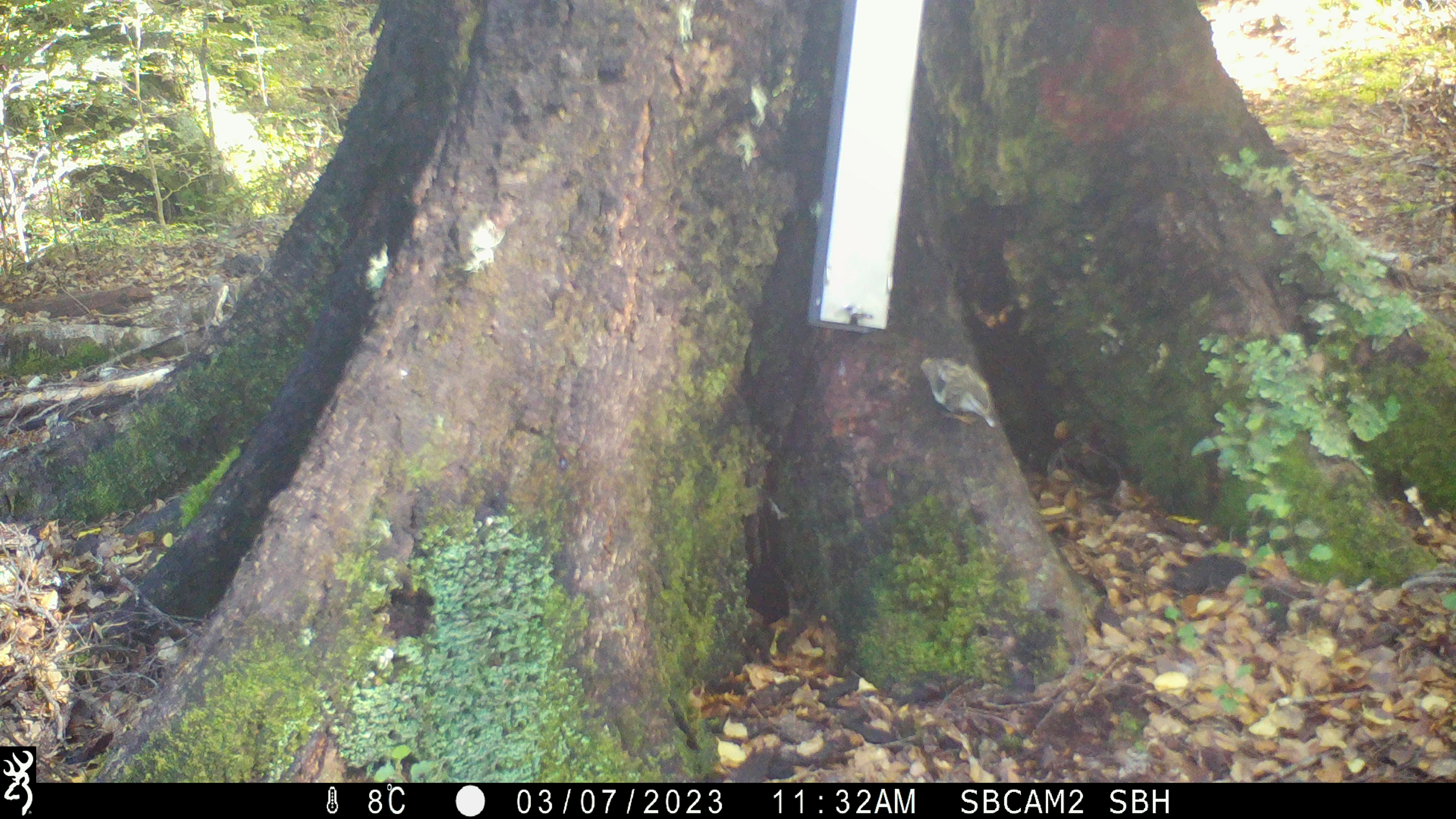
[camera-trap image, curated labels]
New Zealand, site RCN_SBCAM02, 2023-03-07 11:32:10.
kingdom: Animalia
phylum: Chordata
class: Aves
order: Passeriformes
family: Acanthisittidae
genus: Acanthisitta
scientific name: Acanthisitta chloris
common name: rifleman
Rifleman (Acanthisitta chloris).